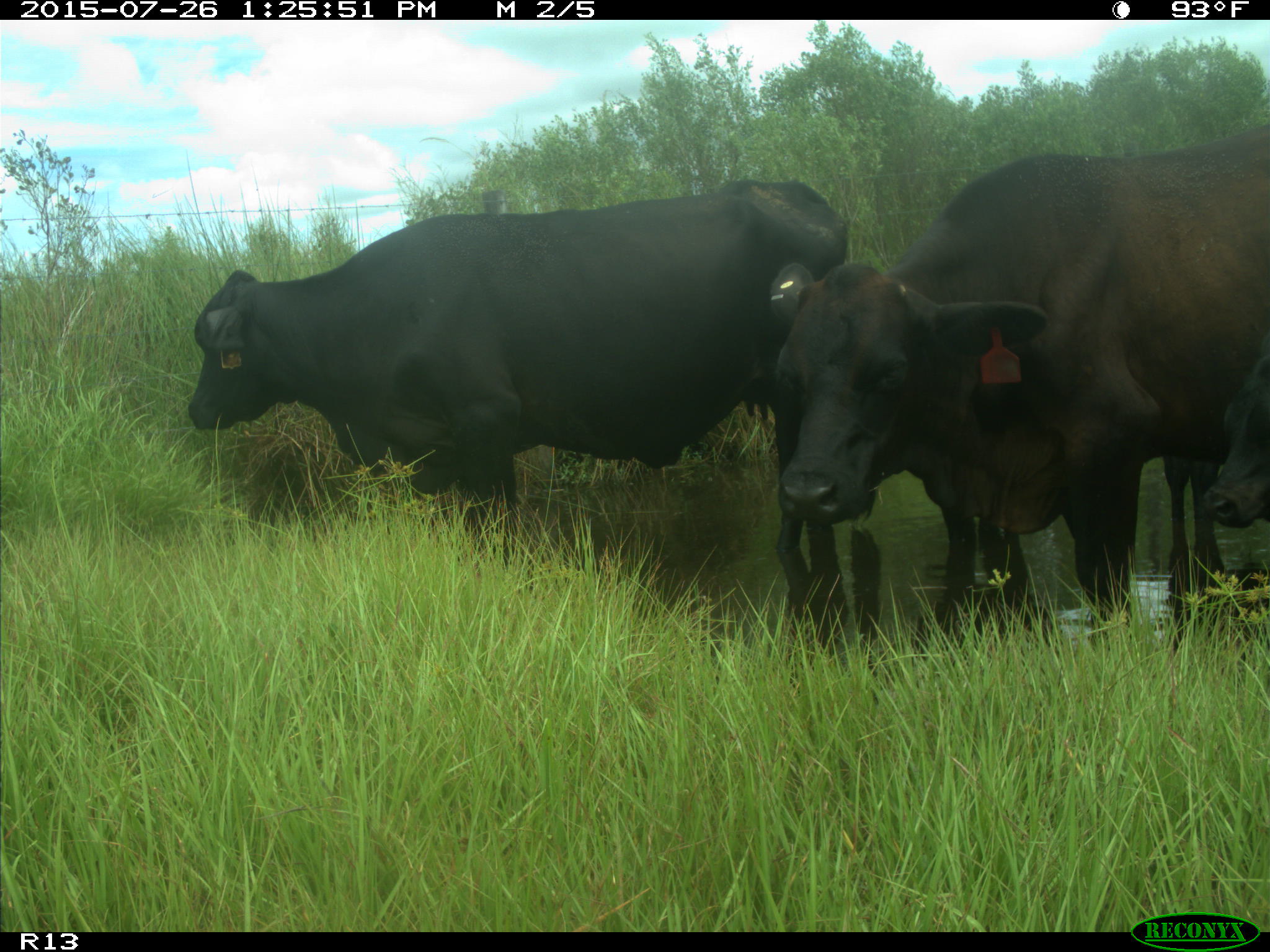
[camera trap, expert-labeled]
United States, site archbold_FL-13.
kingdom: Animalia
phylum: Chordata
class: Mammalia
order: Artiodactyla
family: Bovidae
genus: Bos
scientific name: Bos taurus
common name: domestic cow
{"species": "Bos taurus (domestic cow)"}